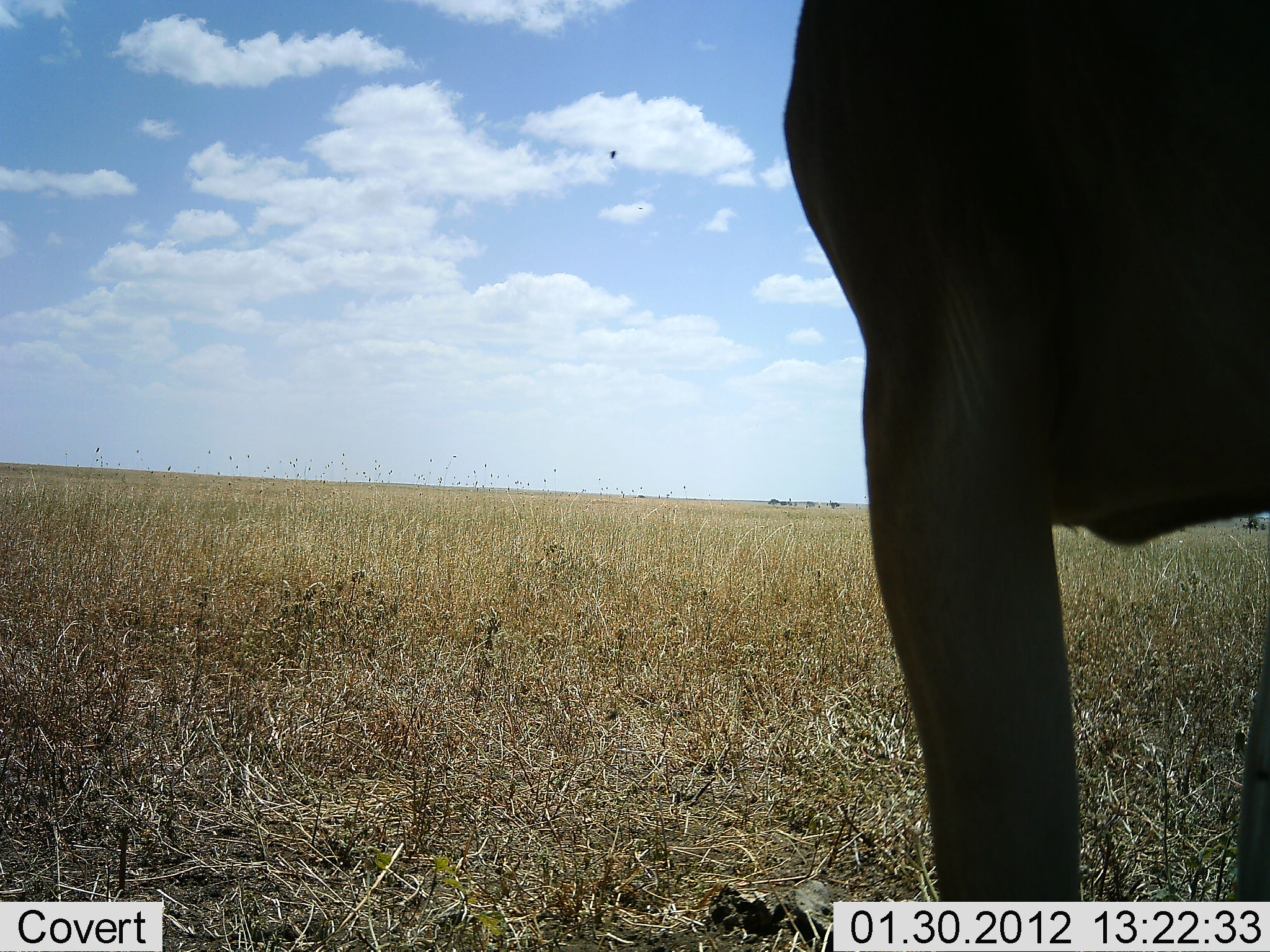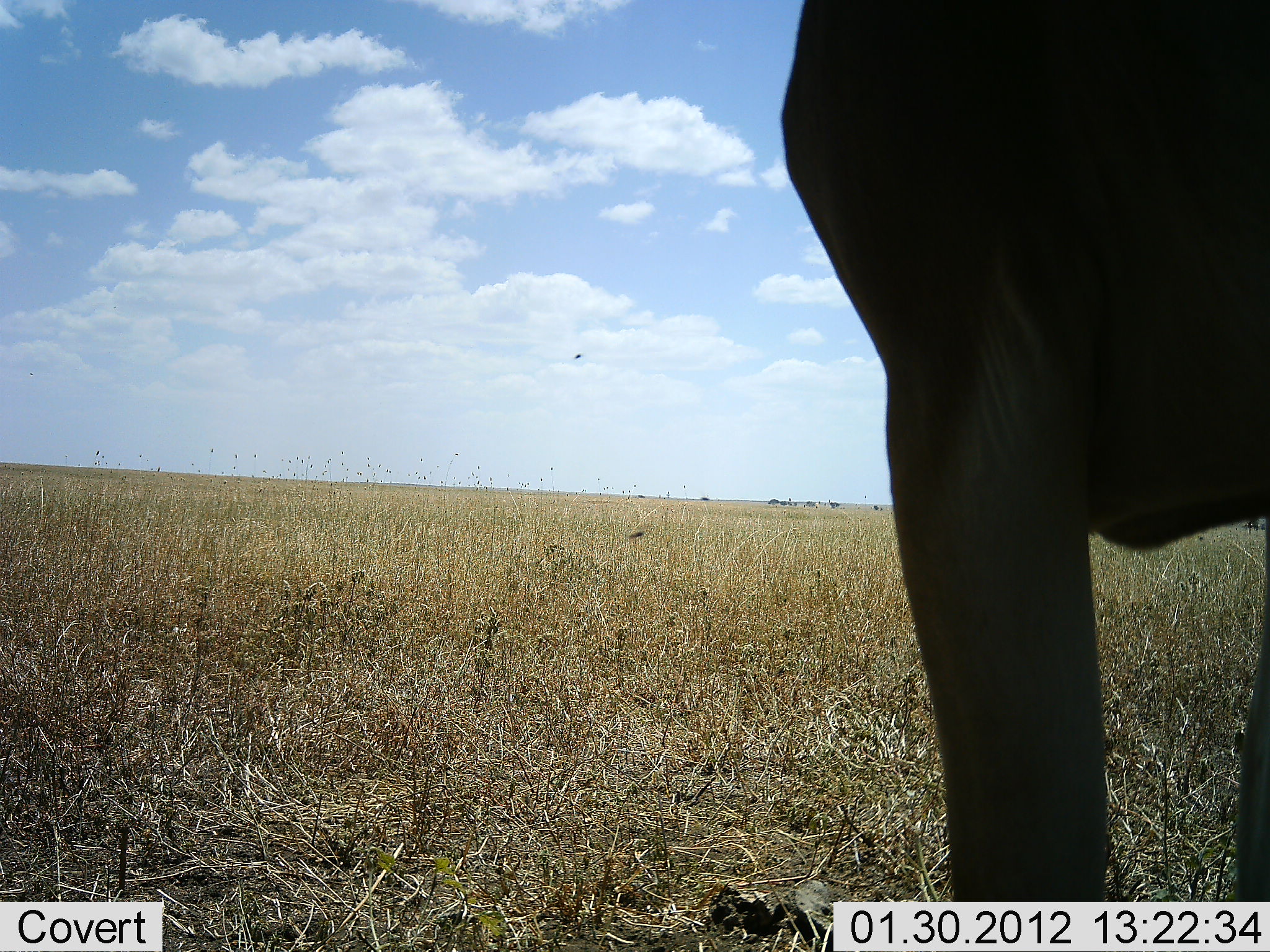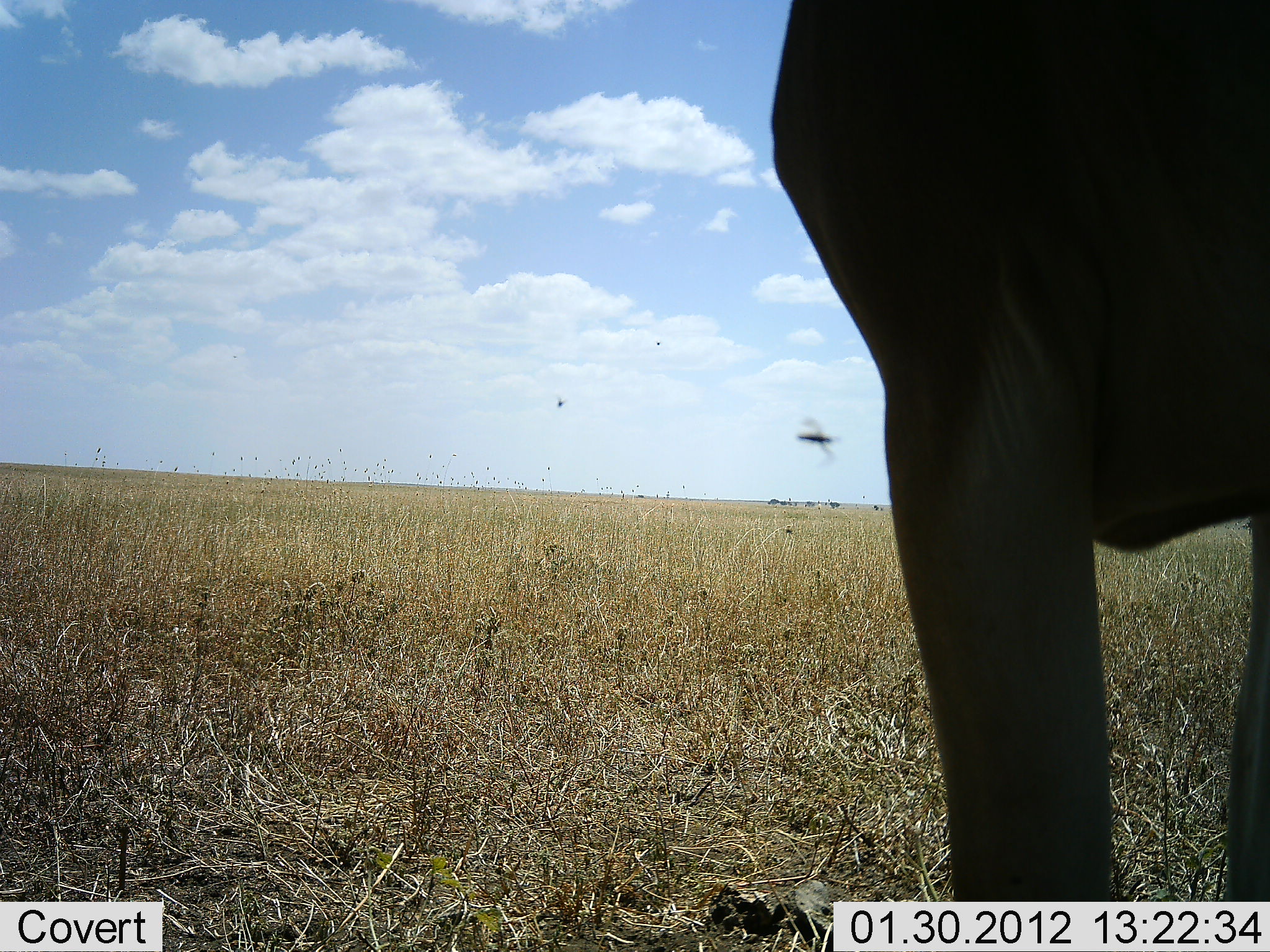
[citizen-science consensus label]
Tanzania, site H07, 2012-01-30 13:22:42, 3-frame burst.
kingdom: Animalia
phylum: Chordata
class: Mammalia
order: Artiodactyla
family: Bovidae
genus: Alcelaphus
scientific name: Alcelaphus buselaphus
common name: hartebeest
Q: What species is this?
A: Hartebeest (Alcelaphus buselaphus).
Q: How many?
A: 1.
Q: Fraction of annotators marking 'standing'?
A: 100%.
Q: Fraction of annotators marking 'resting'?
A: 0%.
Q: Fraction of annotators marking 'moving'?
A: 0%.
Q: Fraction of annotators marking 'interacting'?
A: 0%.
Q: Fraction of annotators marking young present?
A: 0%.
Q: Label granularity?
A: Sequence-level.